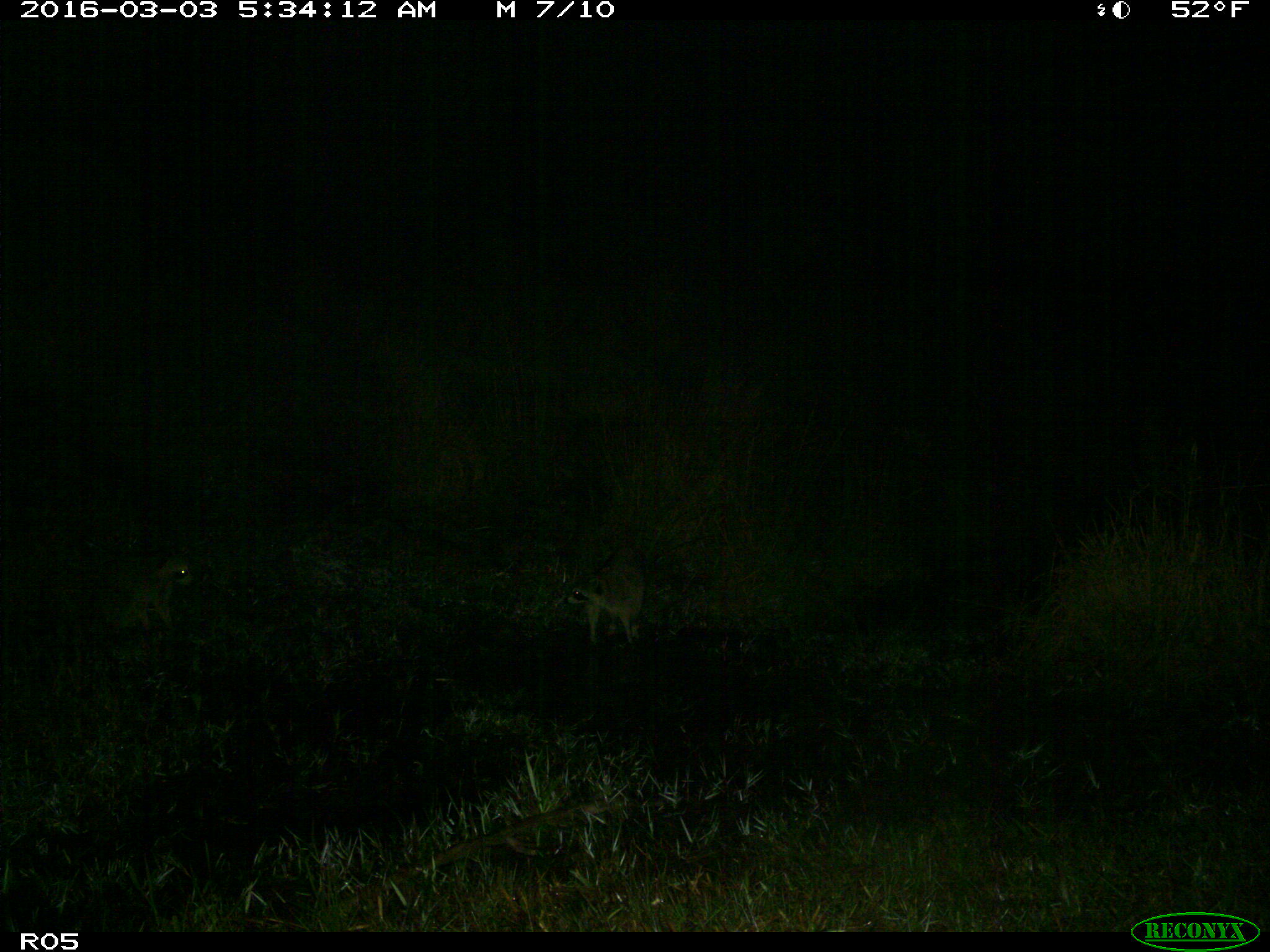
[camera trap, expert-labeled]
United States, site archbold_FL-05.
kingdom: Animalia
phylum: Chordata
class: Mammalia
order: Carnivora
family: Procyonidae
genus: Procyon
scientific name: Procyon lotor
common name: common raccoon